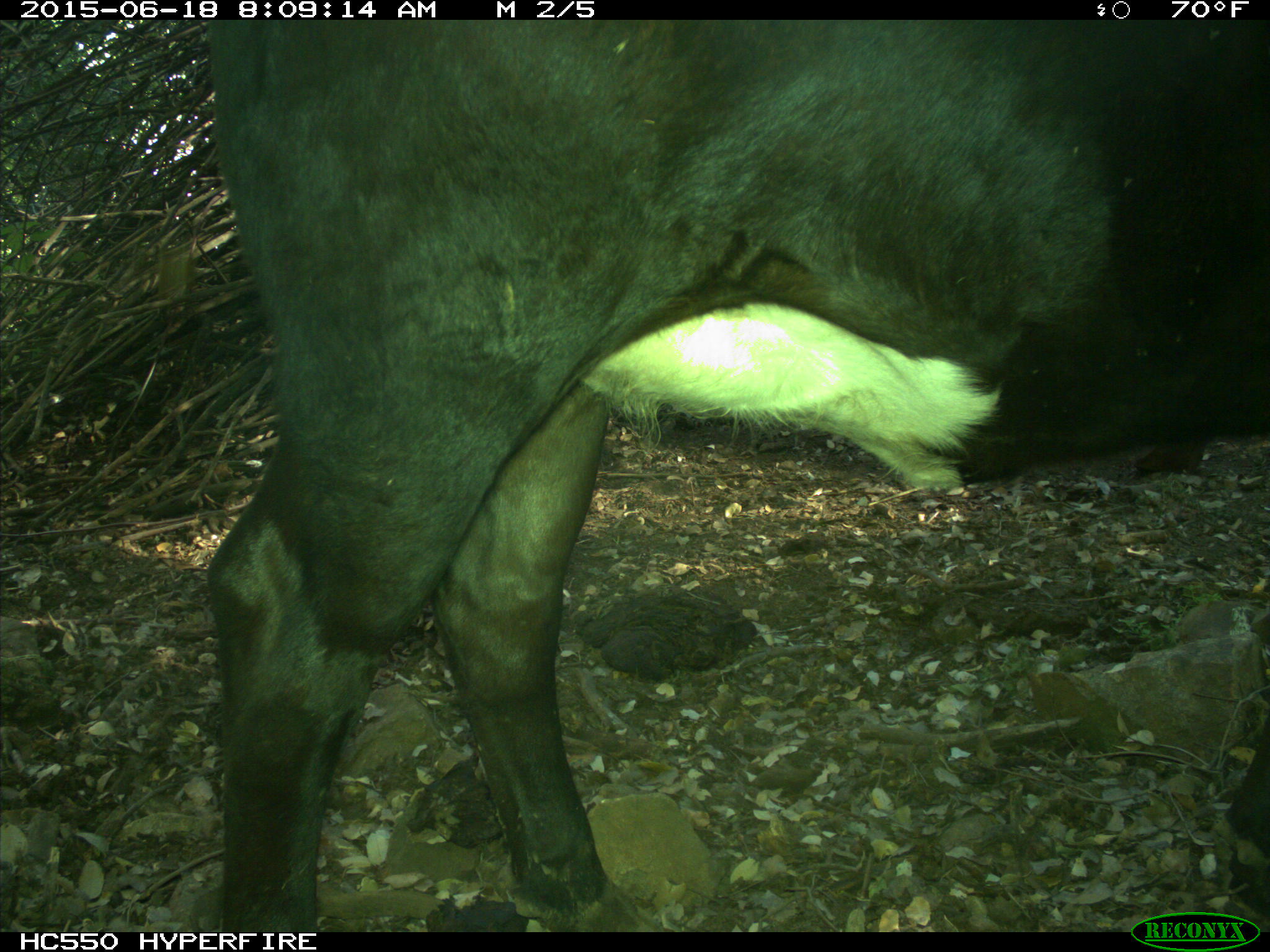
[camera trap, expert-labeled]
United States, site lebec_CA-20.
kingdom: Animalia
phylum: Chordata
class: Mammalia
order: Artiodactyla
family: Bovidae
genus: Bos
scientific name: Bos taurus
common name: domestic cow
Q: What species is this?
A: Bos taurus (domestic cow).